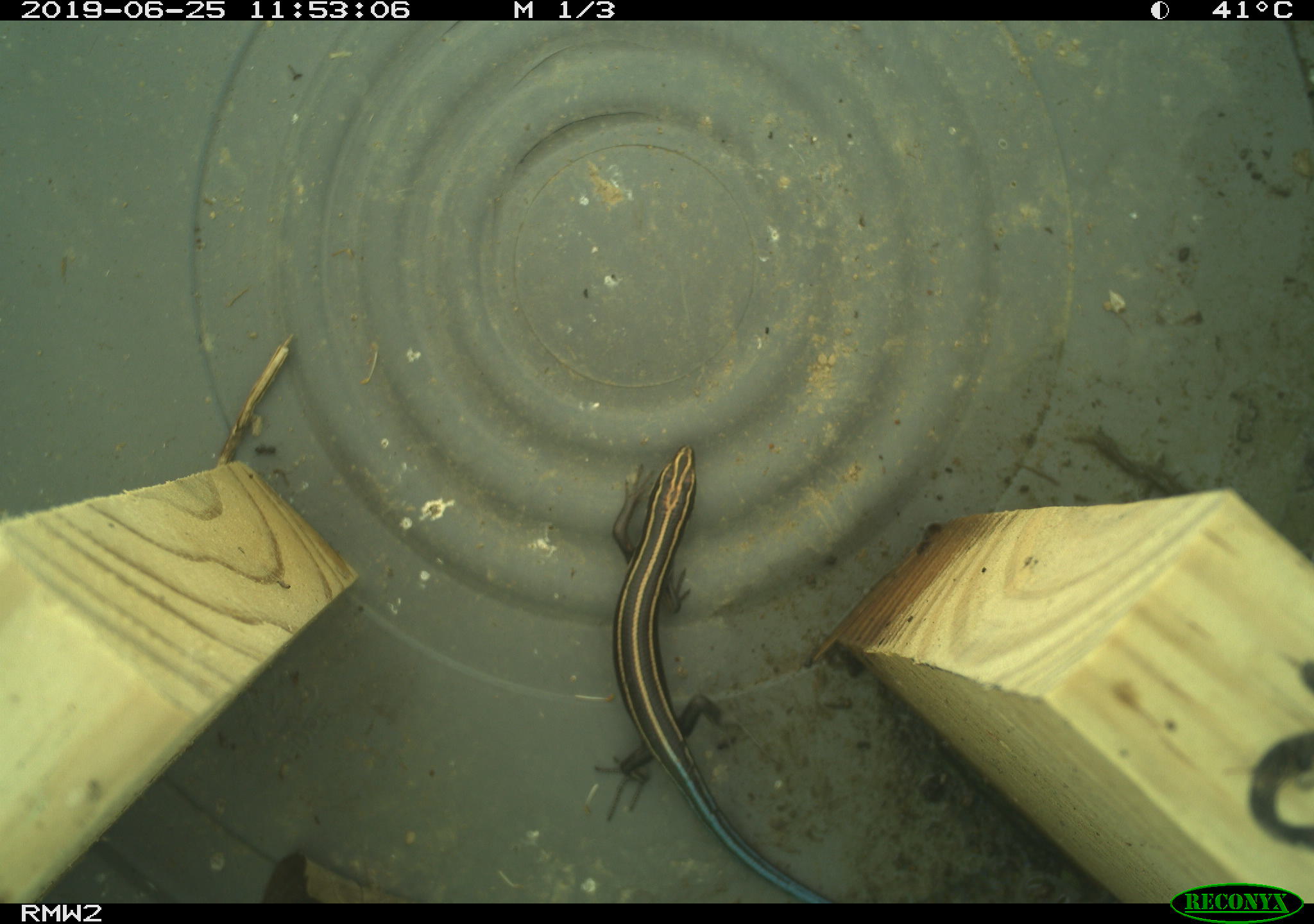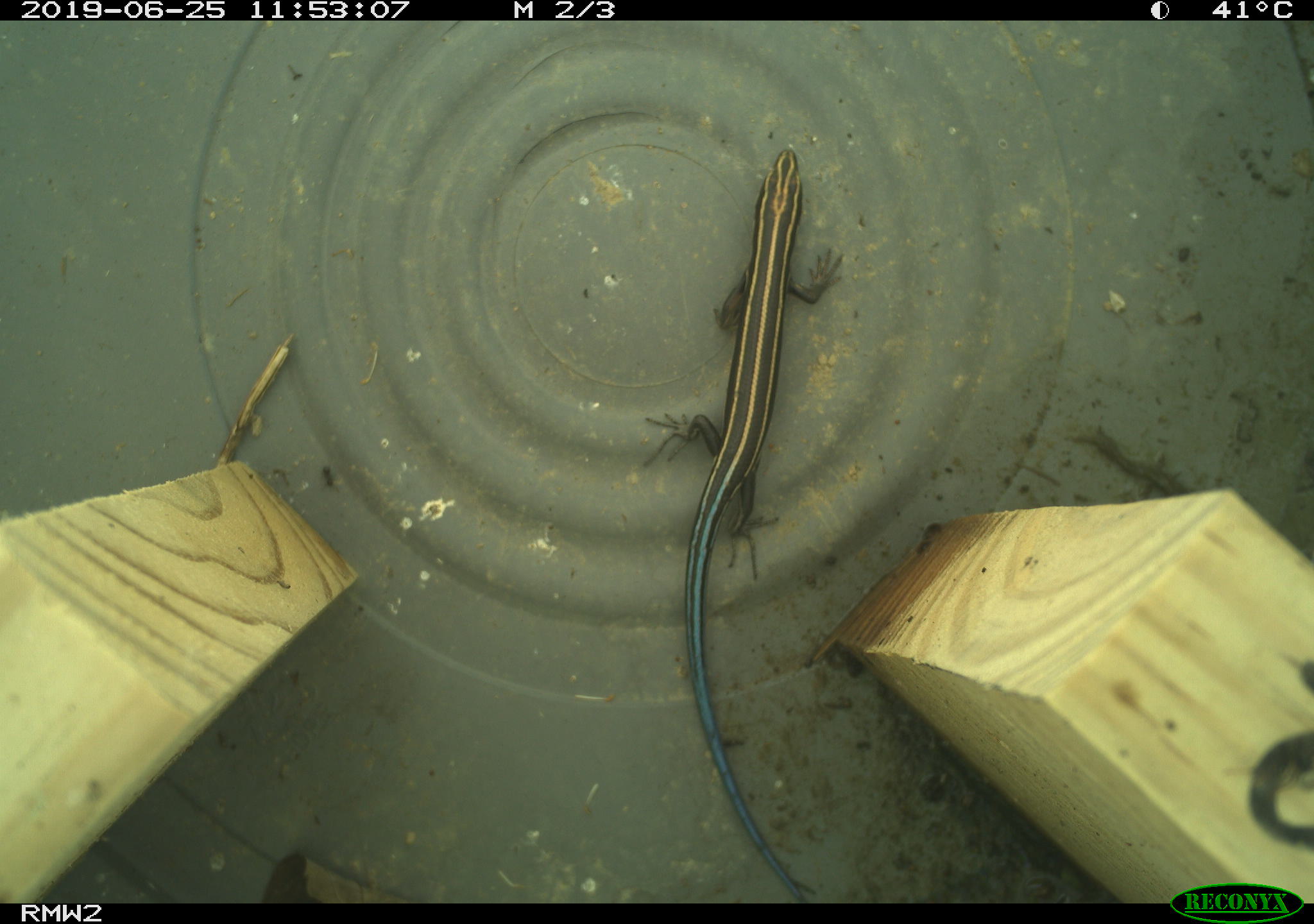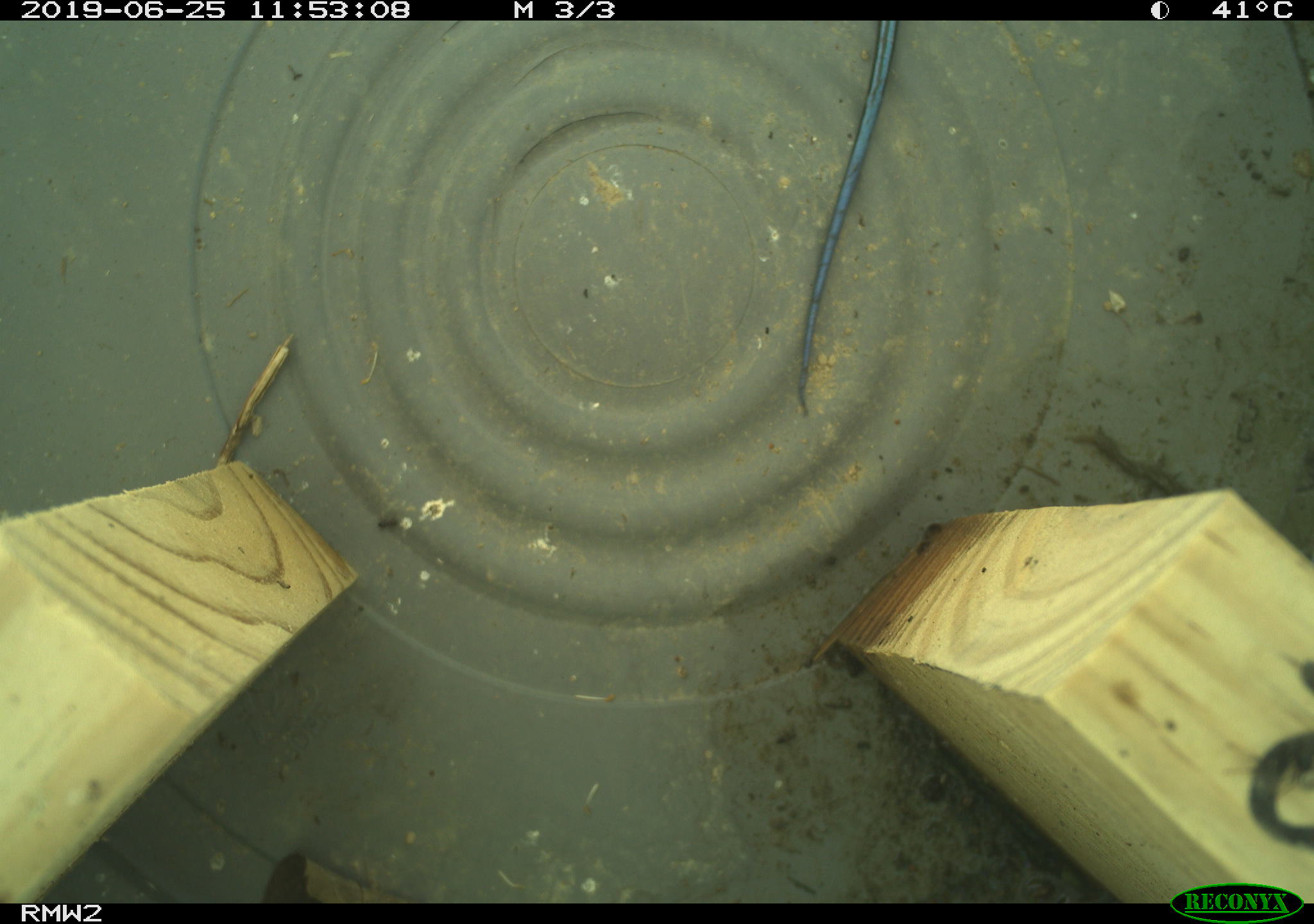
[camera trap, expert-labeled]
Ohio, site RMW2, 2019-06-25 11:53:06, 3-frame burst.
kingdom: Animalia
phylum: Chordata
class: Reptilia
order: Squamata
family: Scincidae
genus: Plestiodon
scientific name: Plestiodon fasciatus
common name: common five-lined skink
Common five-lined skink (Plestiodon fasciatus).